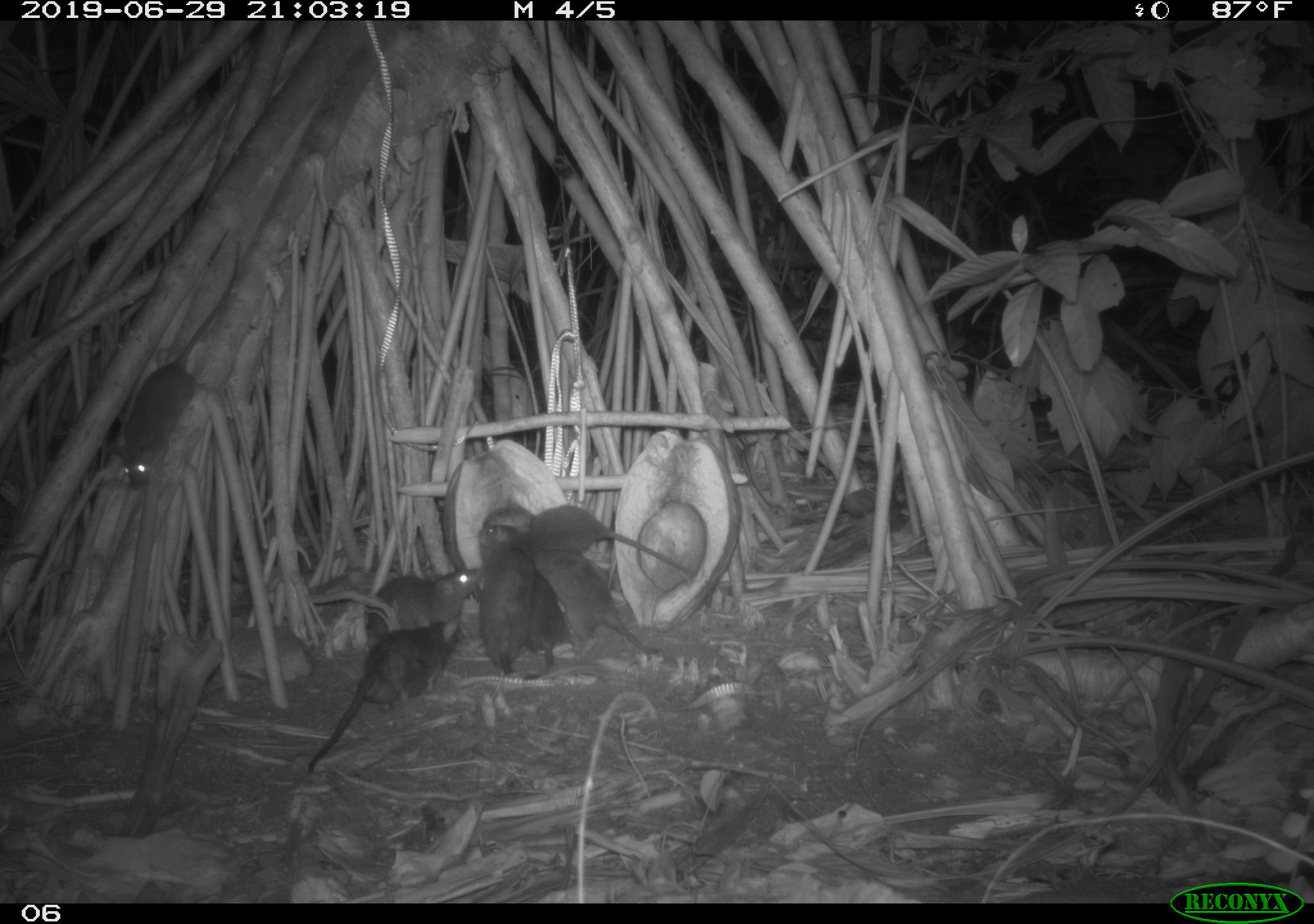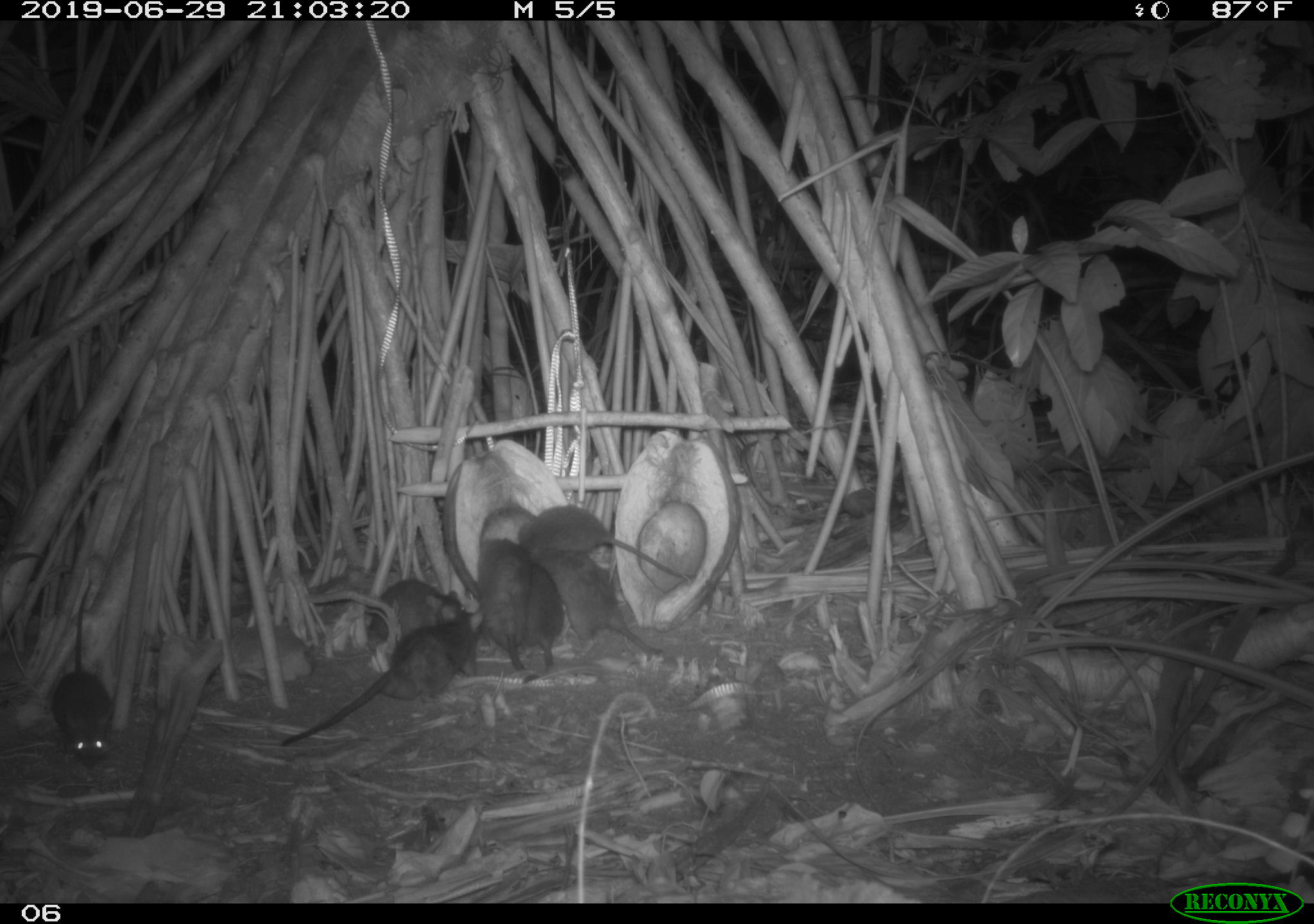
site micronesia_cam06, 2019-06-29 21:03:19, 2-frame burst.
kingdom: Animalia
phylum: Chordata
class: Mammalia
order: Rodentia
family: Muridae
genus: Rattus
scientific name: Rattus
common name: rat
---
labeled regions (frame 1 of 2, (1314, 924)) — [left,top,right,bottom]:
rat: [100,238,243,497]; [302,613,477,776]; [532,545,663,656]; [523,505,698,584]; [478,520,549,685]; [361,561,493,639]; [516,567,570,685]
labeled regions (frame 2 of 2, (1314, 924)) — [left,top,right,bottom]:
rat: [278,599,489,752]; [43,575,121,775]; [540,555,666,661]; [517,505,689,581]; [473,534,551,693]; [363,570,467,655]; [522,559,569,693]